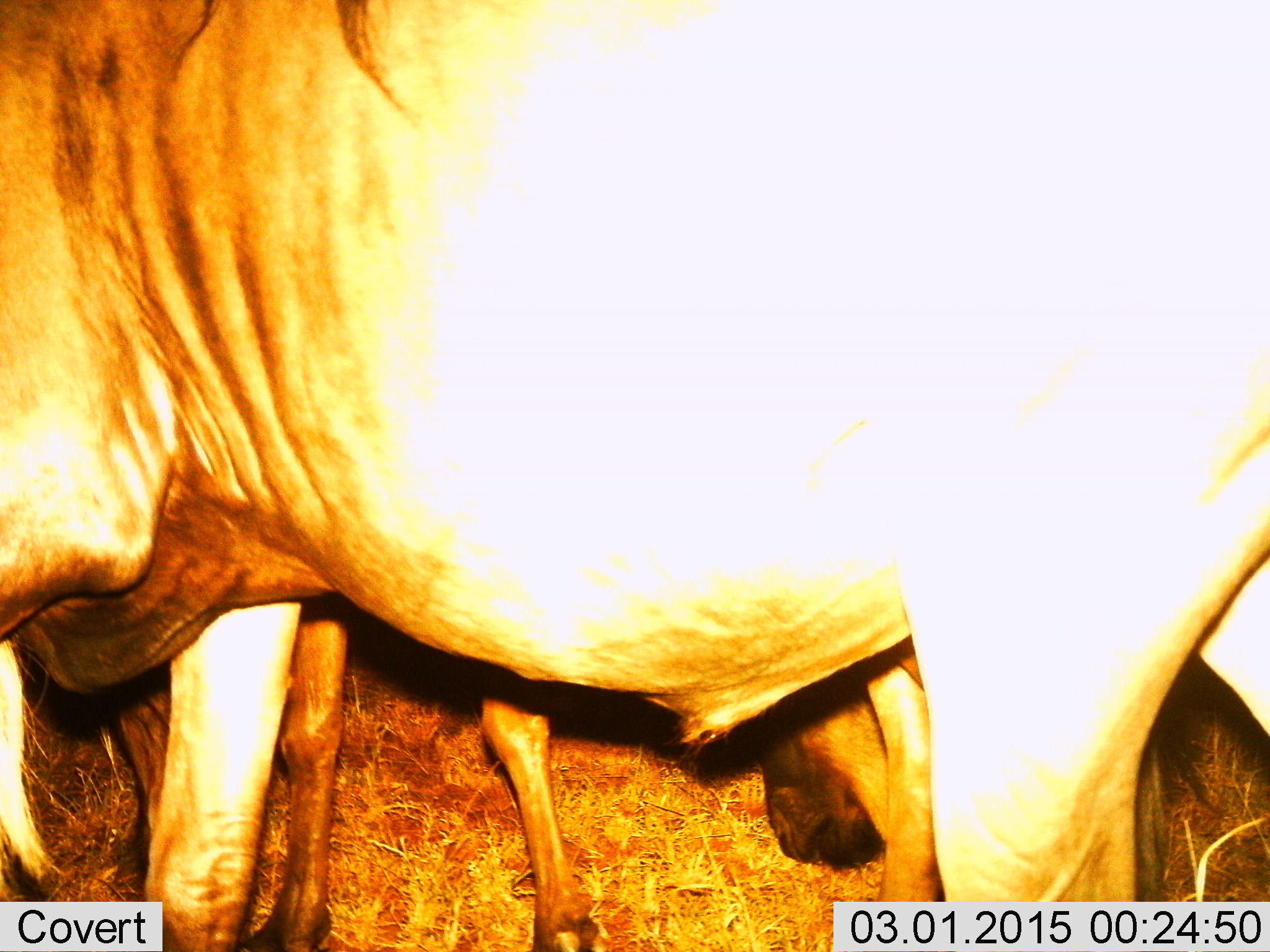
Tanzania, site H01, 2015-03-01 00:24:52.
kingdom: Animalia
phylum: Chordata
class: Mammalia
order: Artiodactyla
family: Bovidae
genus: Connochaetes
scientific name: Connochaetes taurinus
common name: blue wildebeest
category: wildebeest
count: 2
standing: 90%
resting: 0%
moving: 10%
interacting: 0%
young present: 20%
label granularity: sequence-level